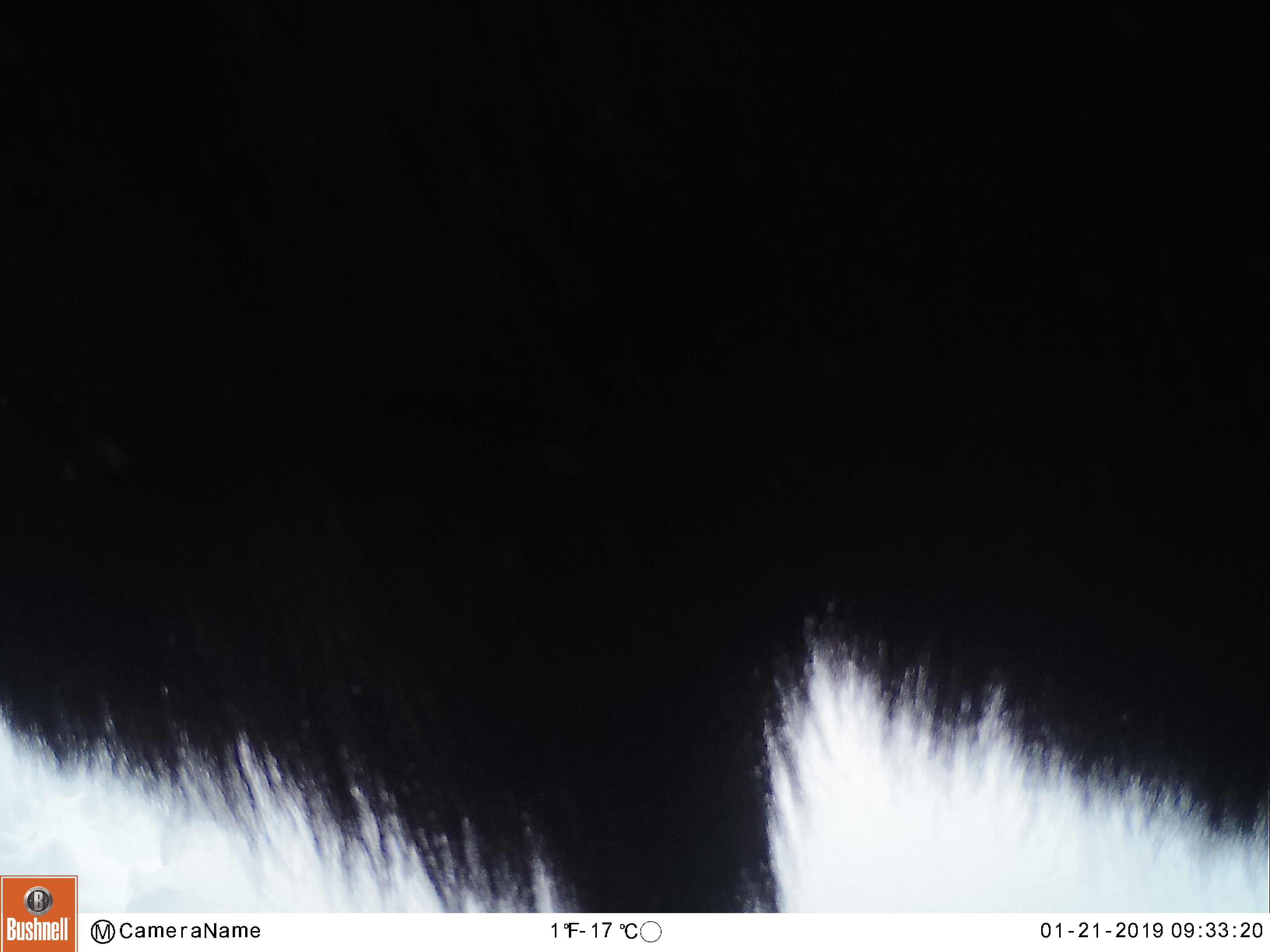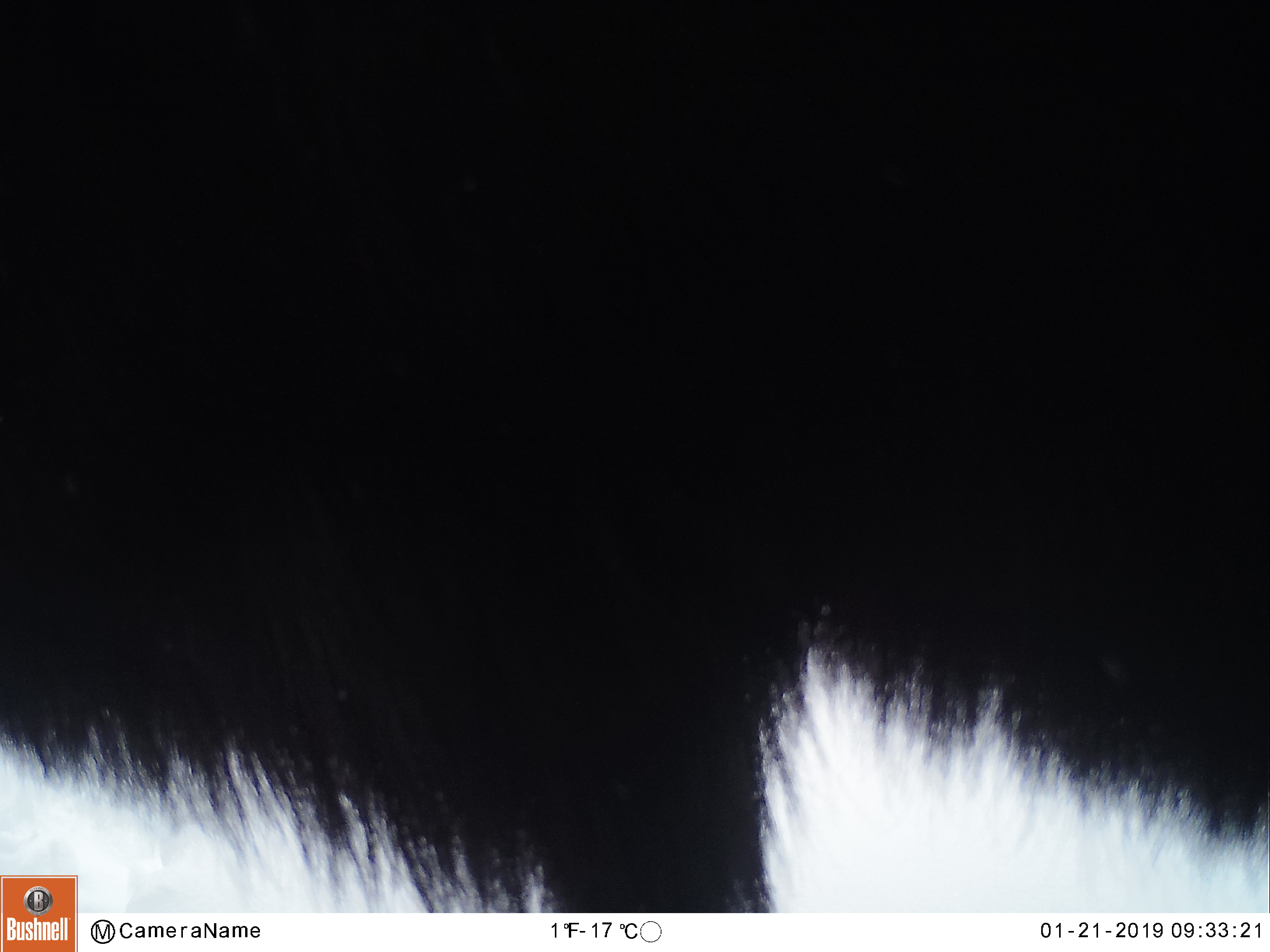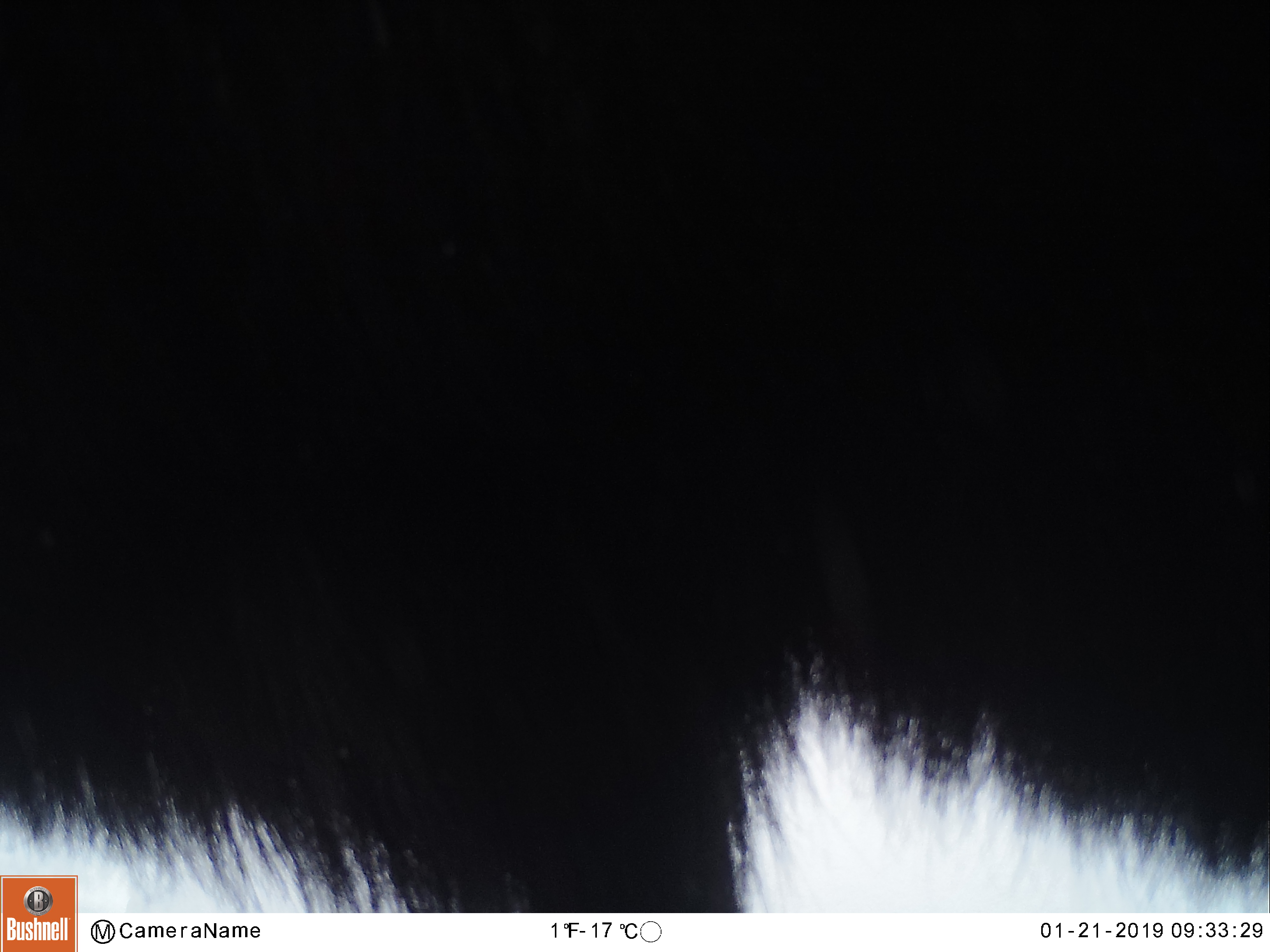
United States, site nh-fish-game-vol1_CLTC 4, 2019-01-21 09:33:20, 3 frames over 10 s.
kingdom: Animalia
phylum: Chordata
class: Mammalia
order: Artiodactyla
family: Cervidae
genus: Alces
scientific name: Alces alces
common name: moose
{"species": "moose (Alces alces)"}